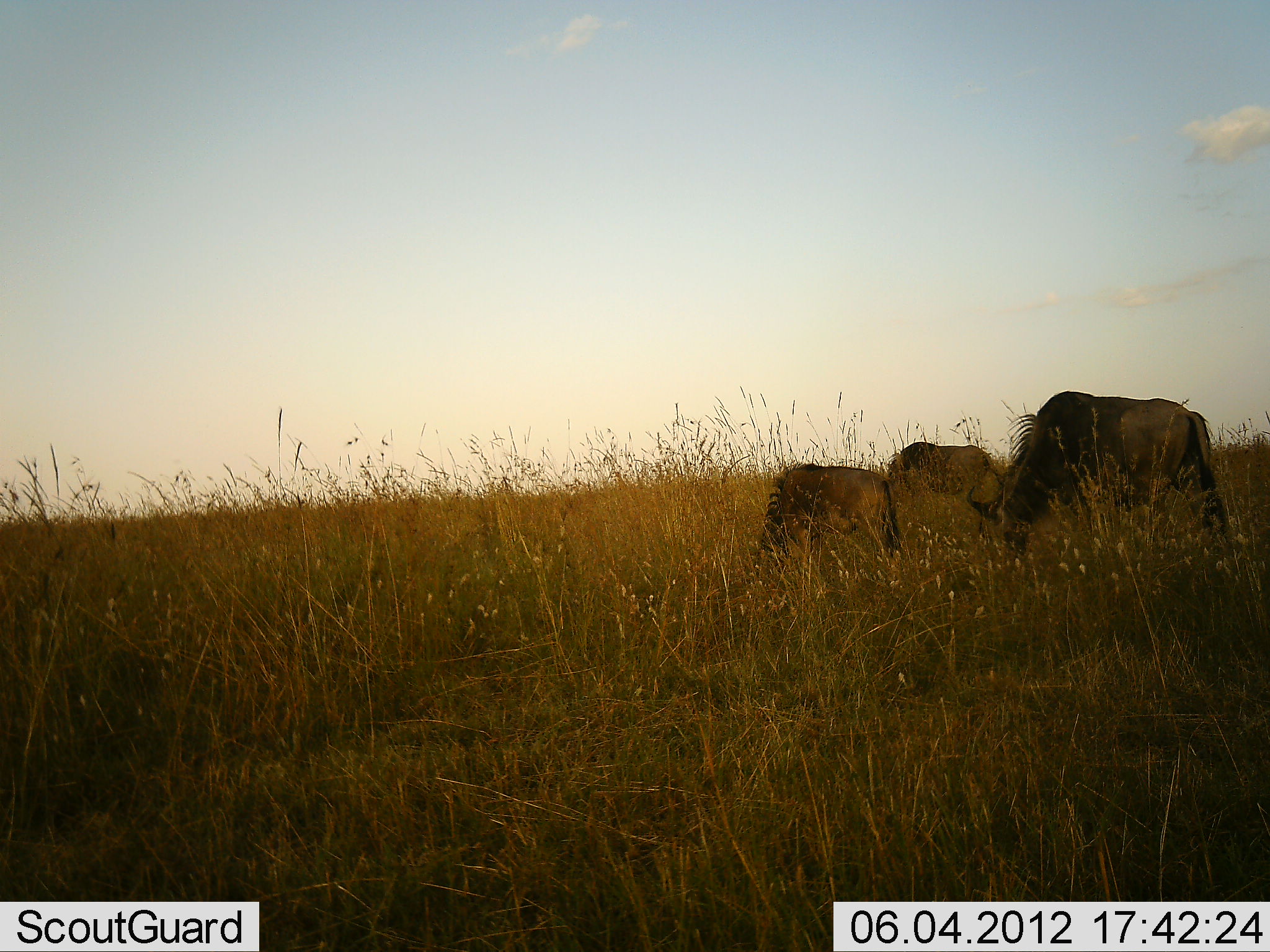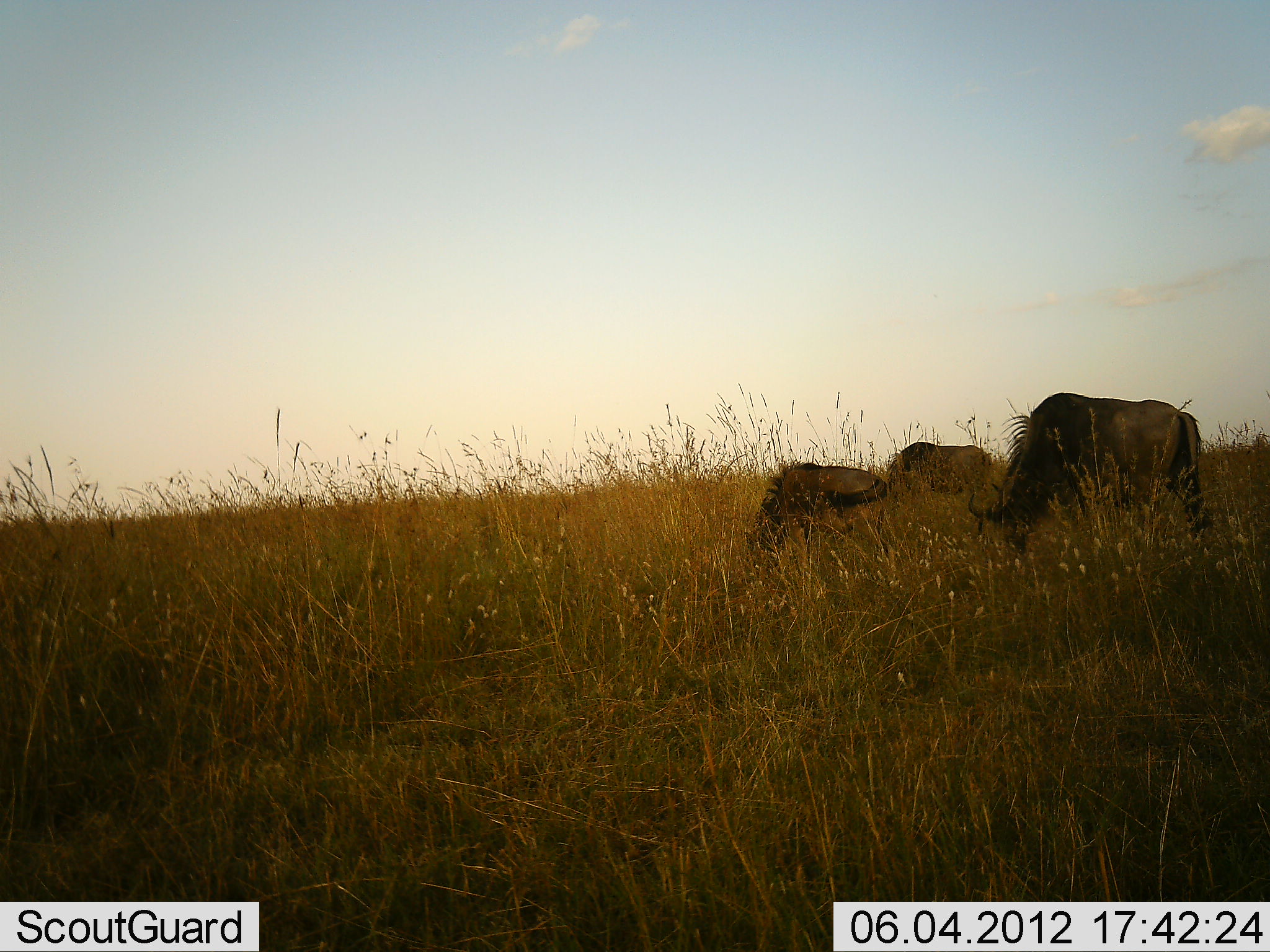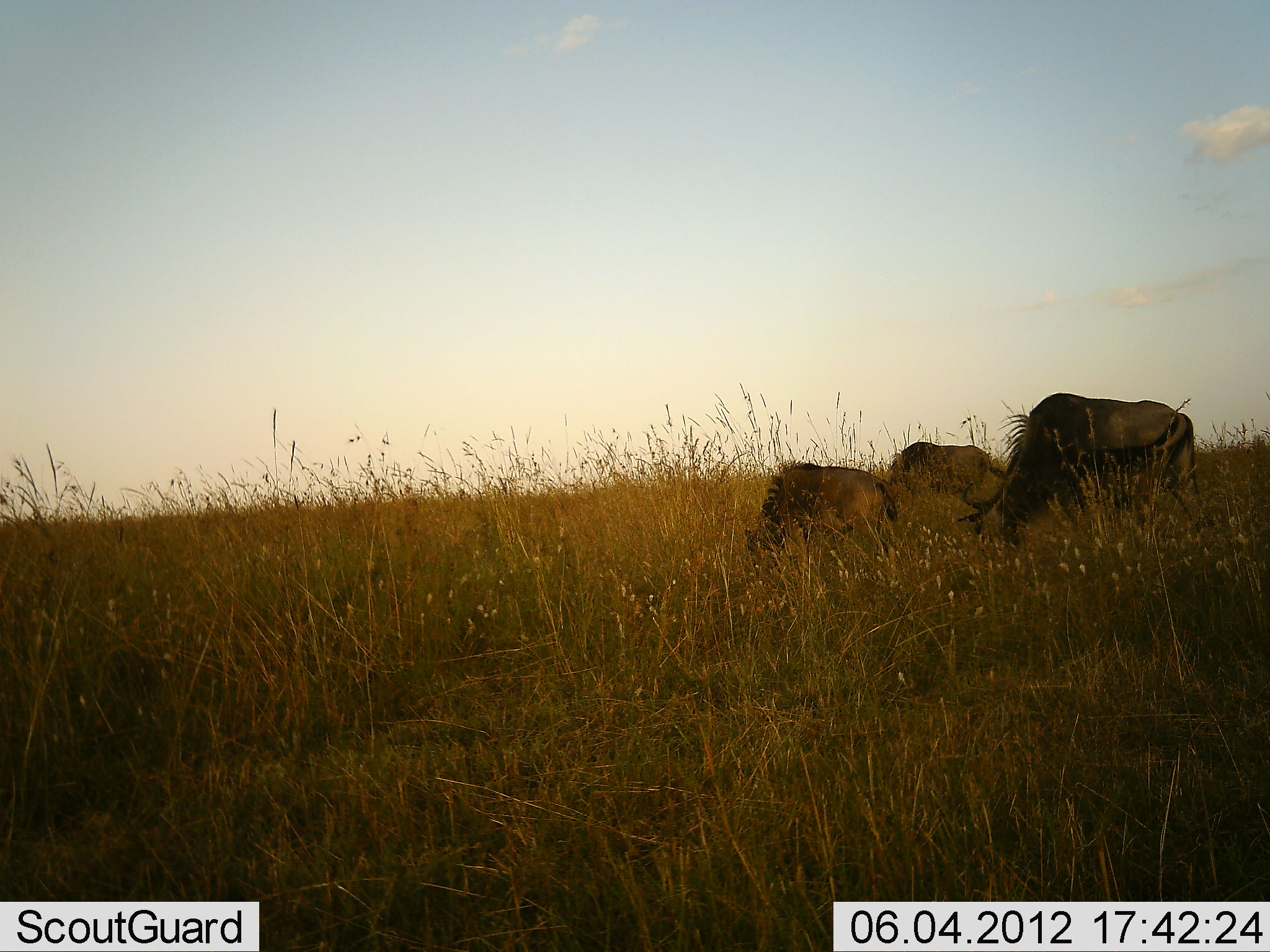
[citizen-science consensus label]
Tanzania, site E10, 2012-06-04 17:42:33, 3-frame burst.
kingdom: Animalia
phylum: Chordata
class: Mammalia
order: Artiodactyla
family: Bovidae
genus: Connochaetes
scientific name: Connochaetes taurinus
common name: blue wildebeest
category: wildebeest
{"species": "wildebeest (blue wildebeest) (Connochaetes taurinus)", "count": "3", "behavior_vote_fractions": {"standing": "30%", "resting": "10%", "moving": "10%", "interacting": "0%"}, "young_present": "0%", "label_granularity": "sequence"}